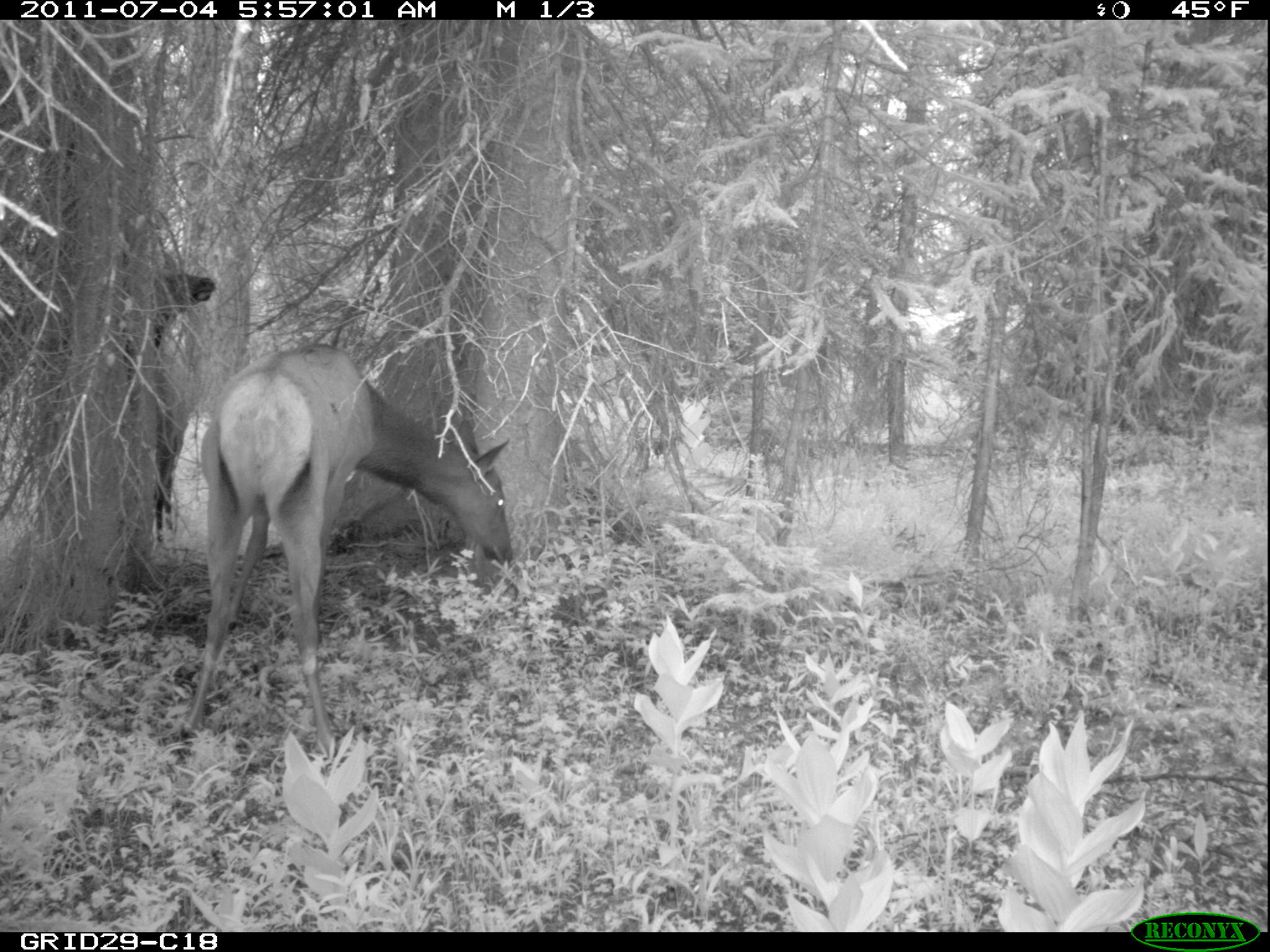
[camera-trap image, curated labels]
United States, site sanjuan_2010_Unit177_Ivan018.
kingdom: Animalia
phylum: Chordata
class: Mammalia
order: Artiodactyla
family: Cervidae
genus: Cervus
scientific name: Cervus elaphus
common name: red deer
Cervus elaphus (red deer).